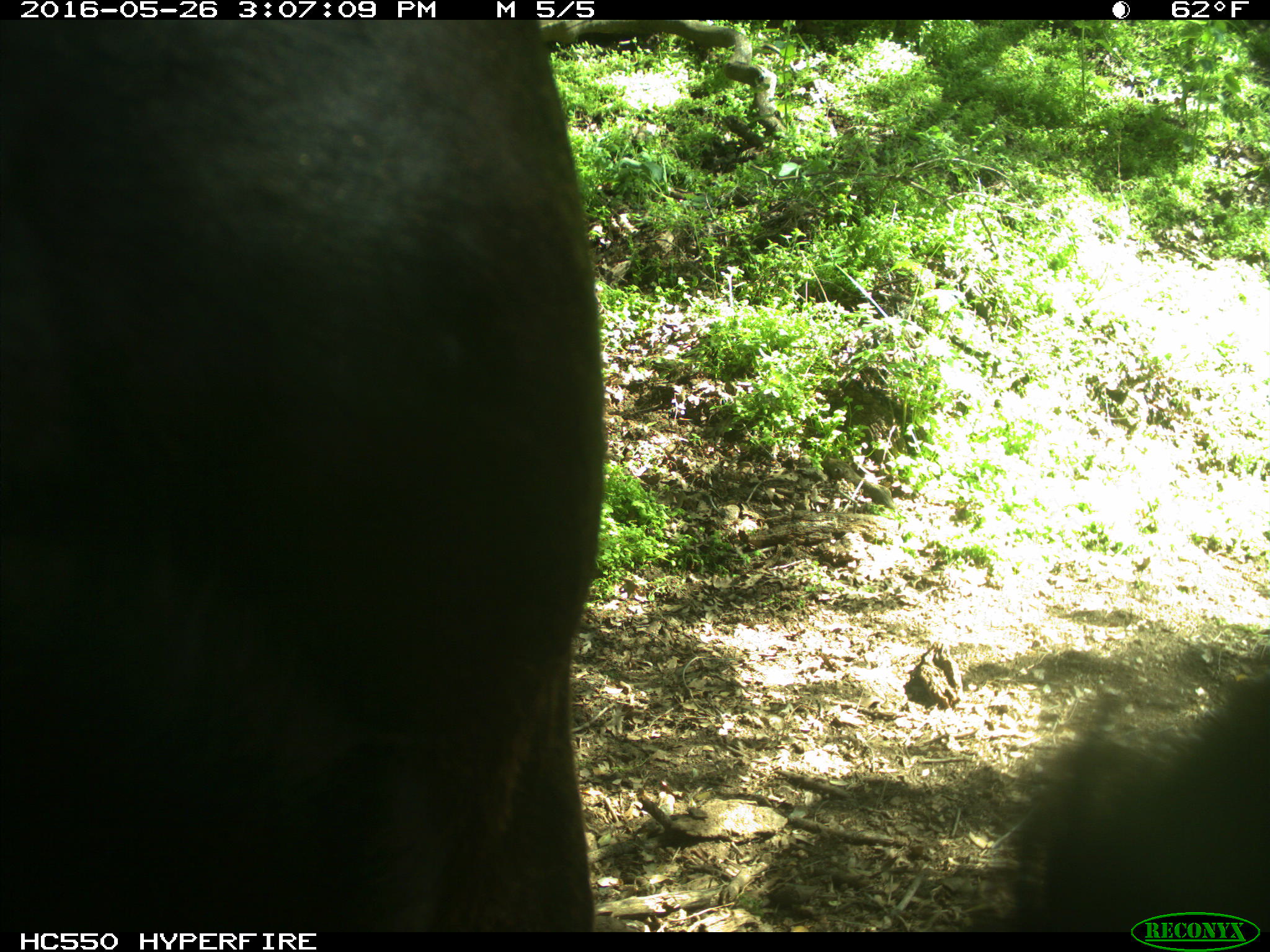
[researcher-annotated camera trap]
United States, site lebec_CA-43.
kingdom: Animalia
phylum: Chordata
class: Mammalia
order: Artiodactyla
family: Bovidae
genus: Bos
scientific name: Bos taurus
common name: domestic cow